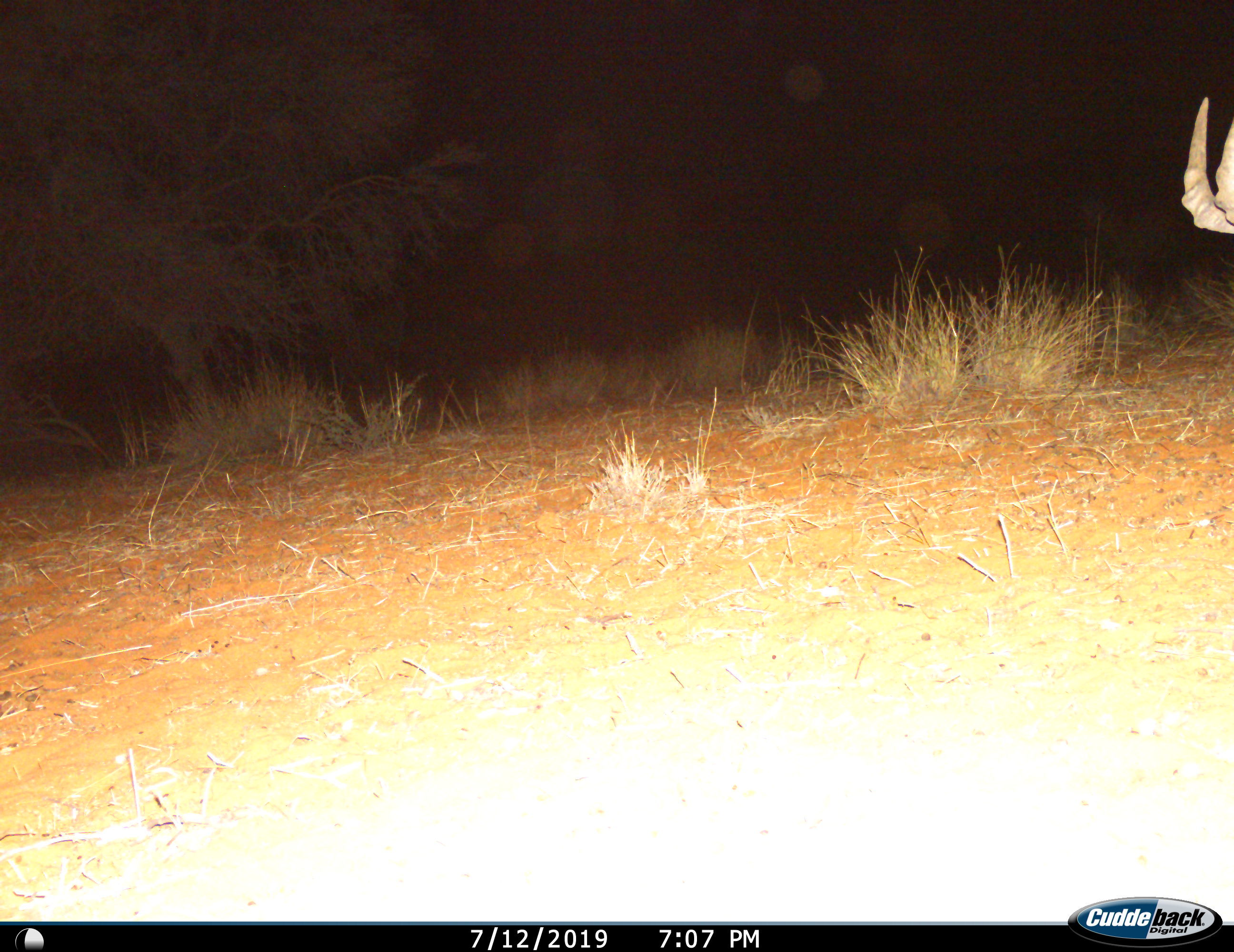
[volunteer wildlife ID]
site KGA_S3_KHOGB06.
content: unidentified animal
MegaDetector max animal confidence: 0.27